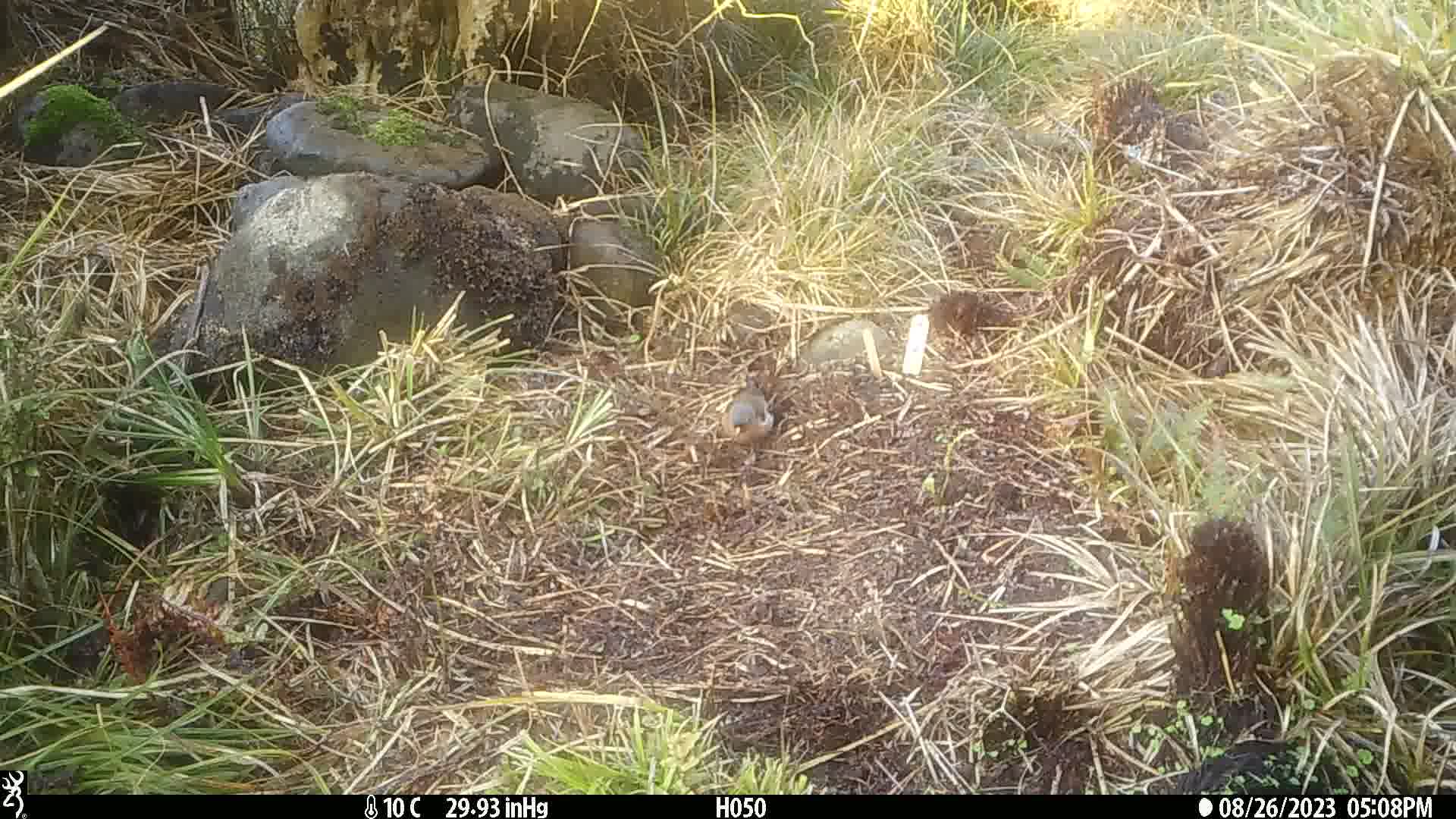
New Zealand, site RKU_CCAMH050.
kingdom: Animalia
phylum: Chordata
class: Aves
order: Passeriformes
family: Fringillidae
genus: Fringilla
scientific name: Fringilla coelebs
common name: common chaffinch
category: chaffinch